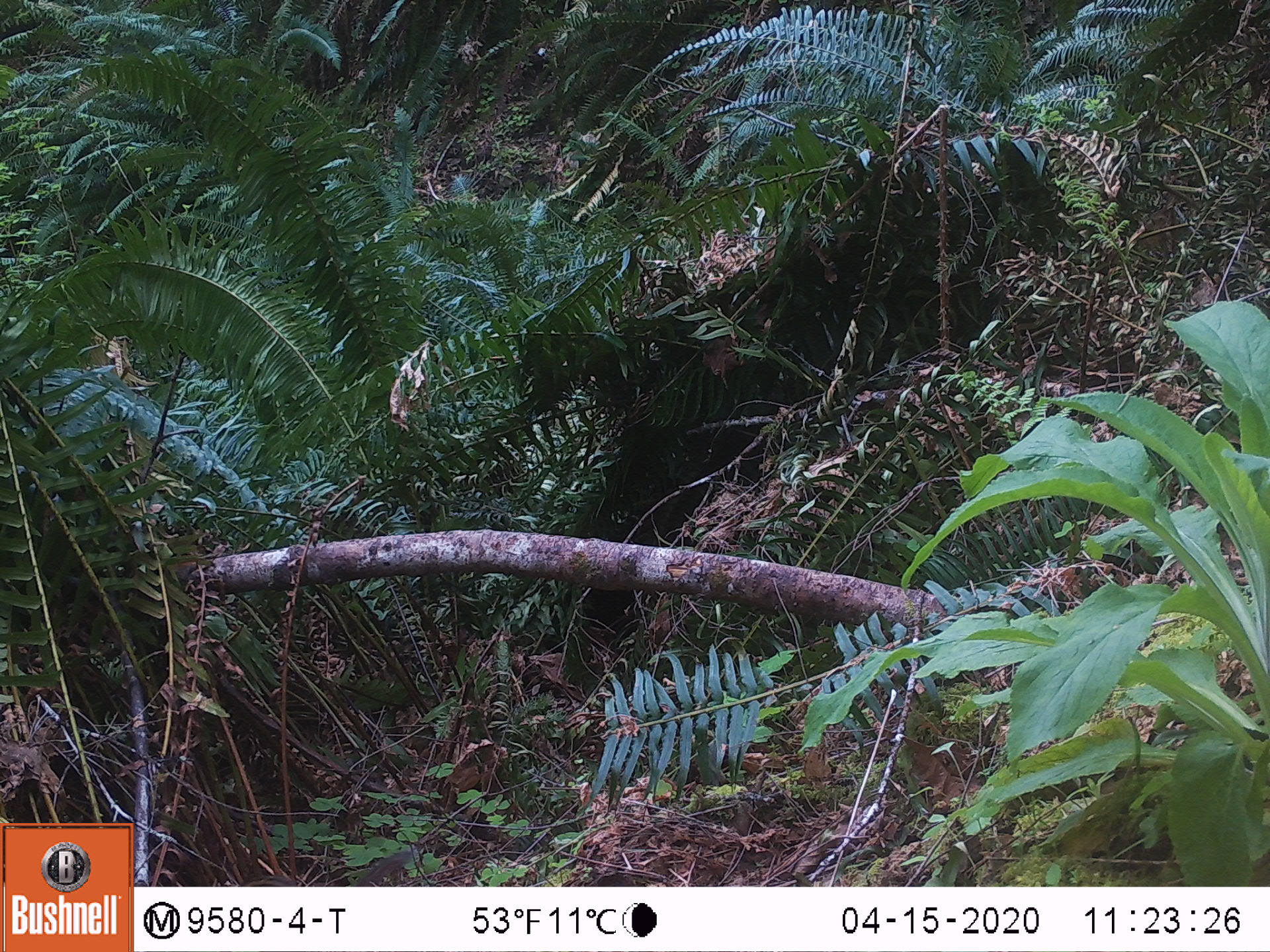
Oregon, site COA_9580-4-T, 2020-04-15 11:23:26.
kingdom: Animalia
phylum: Chordata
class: Mammalia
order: Rodentia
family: Sciuridae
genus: Neotamias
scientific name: Neotamias townsendii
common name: townsend's chipmunk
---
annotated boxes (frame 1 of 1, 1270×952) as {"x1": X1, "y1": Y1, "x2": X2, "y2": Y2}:
townsend's chipmunk: {"x1": 354, "y1": 848, "x2": 414, "y2": 883}